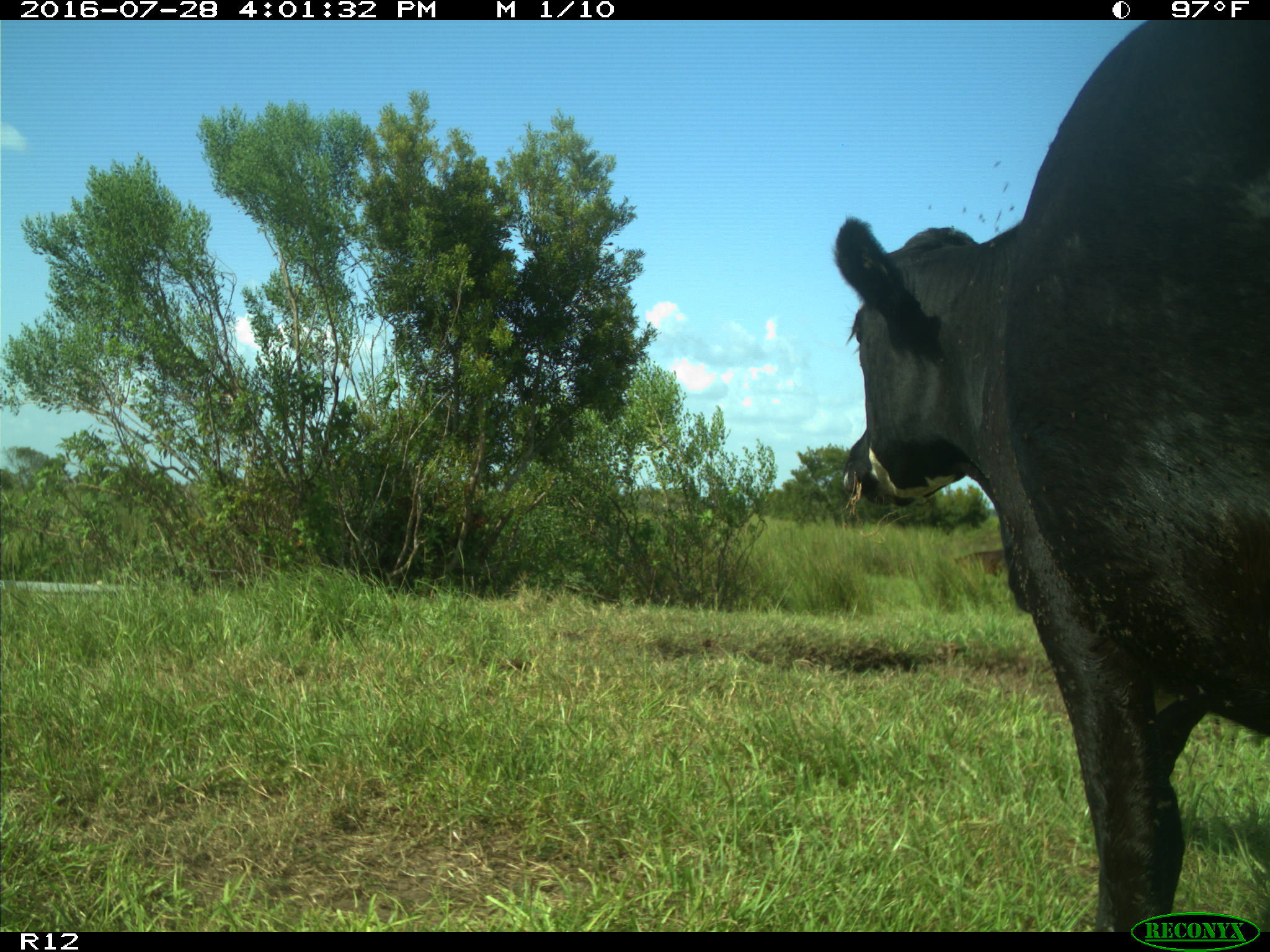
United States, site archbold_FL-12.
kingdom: Animalia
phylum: Chordata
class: Mammalia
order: Artiodactyla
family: Bovidae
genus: Bos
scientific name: Bos taurus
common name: domestic cow